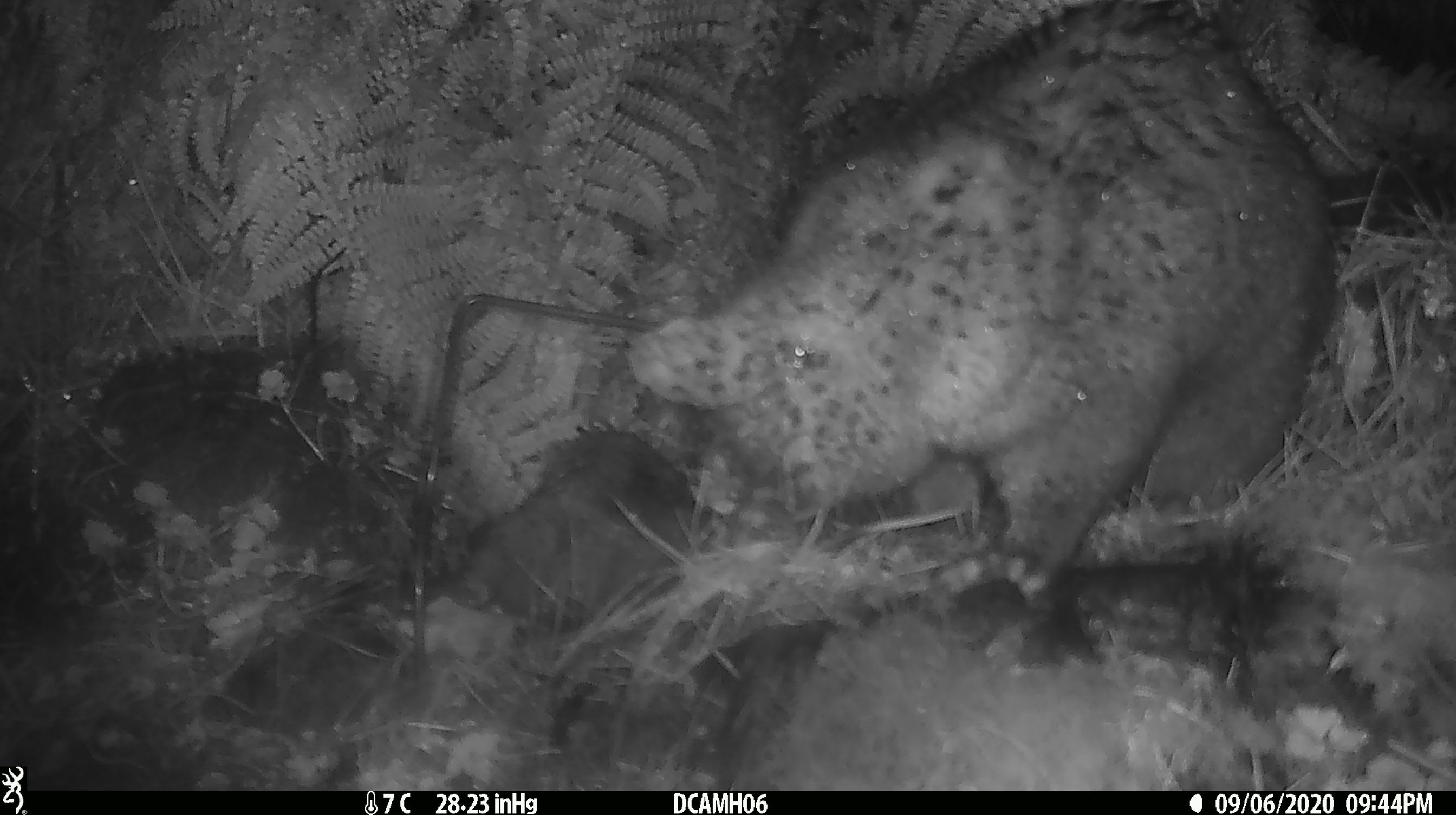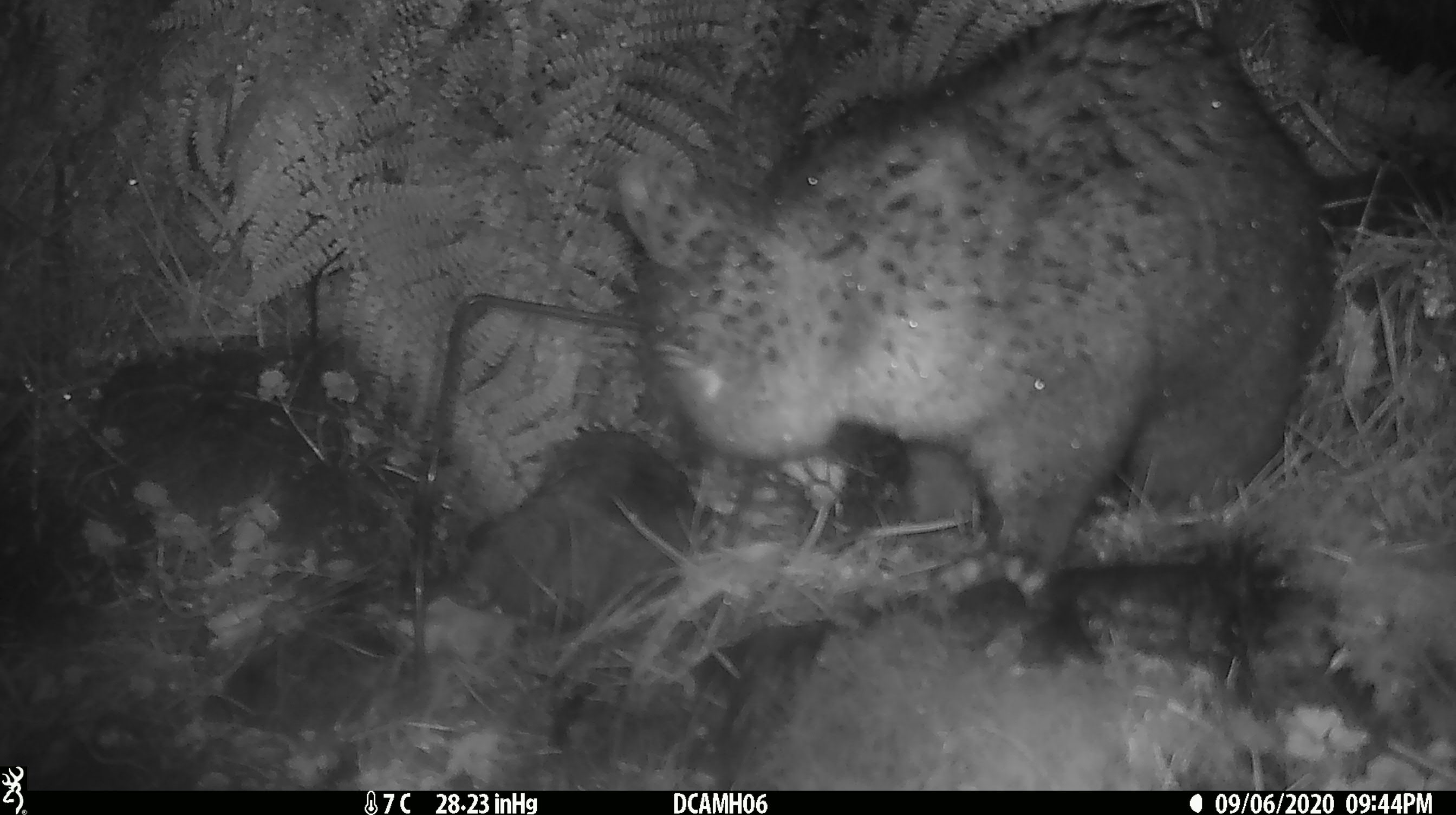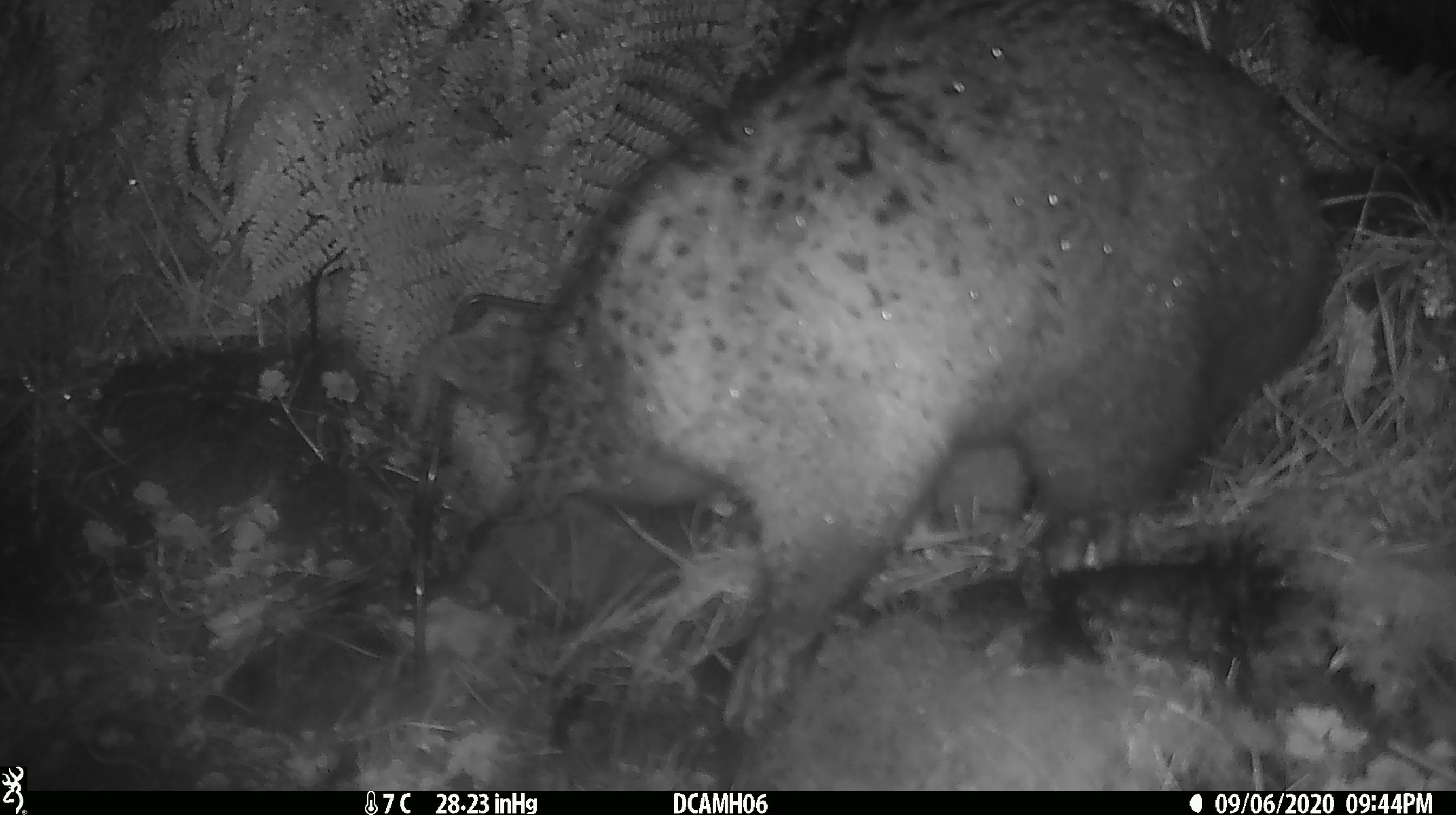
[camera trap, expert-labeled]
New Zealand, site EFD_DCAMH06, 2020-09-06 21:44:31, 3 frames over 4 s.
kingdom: Animalia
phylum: Chordata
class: Mammalia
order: Diprotodontia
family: Phalangeridae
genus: Trichosurus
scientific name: Trichosurus vulpecula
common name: common brushtail possum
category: possum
Possum (common brushtail possum) (Trichosurus vulpecula).